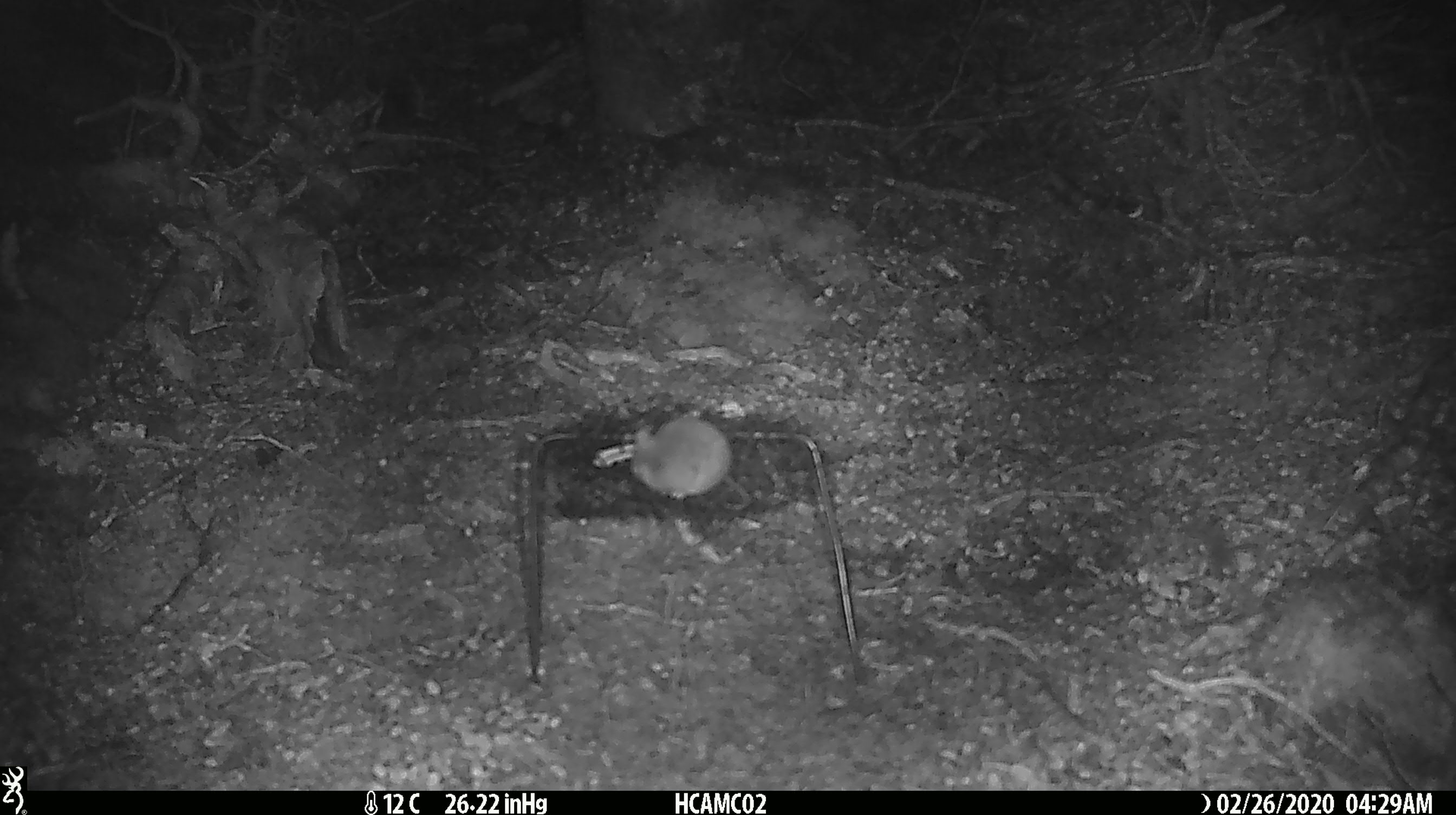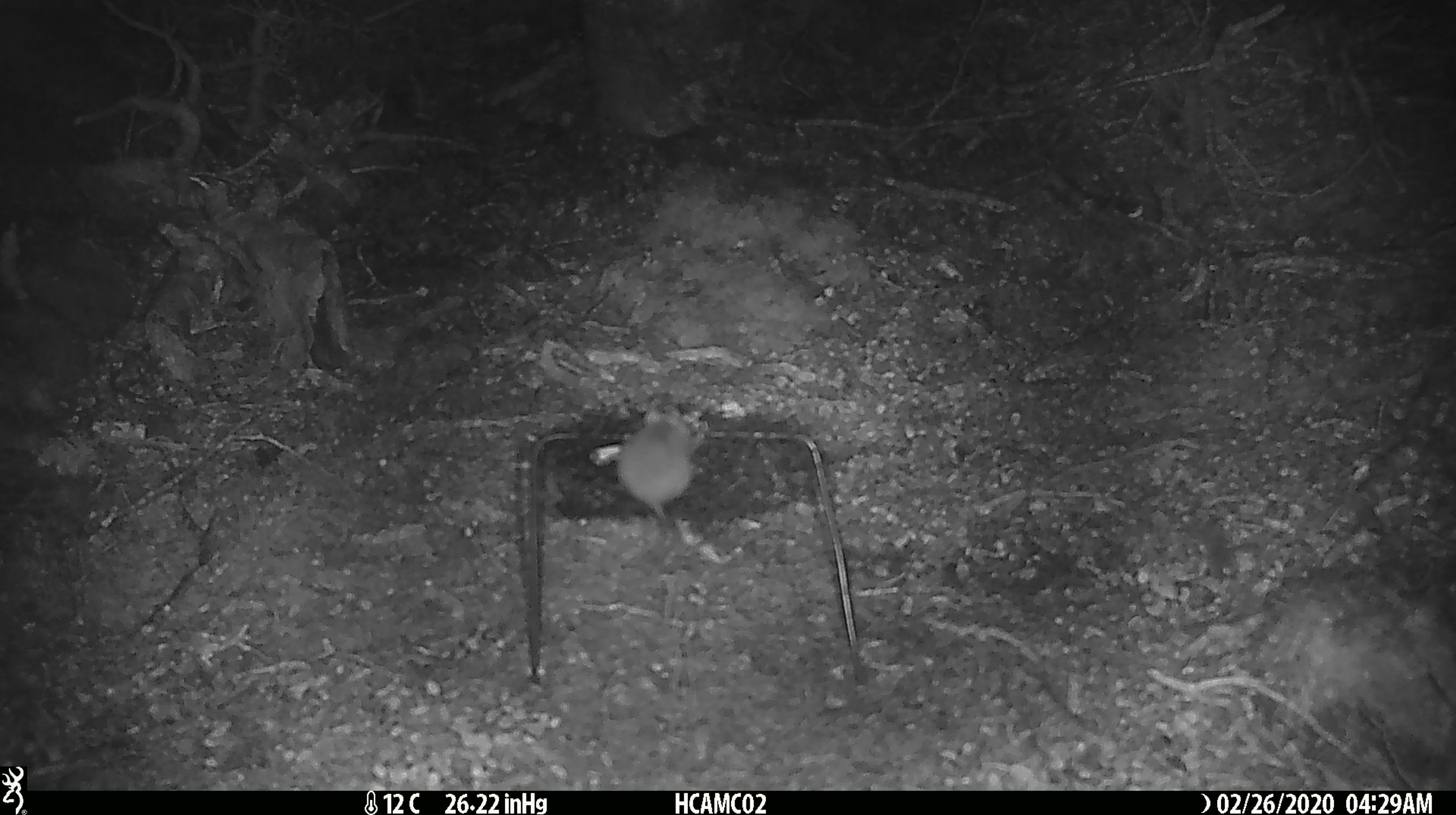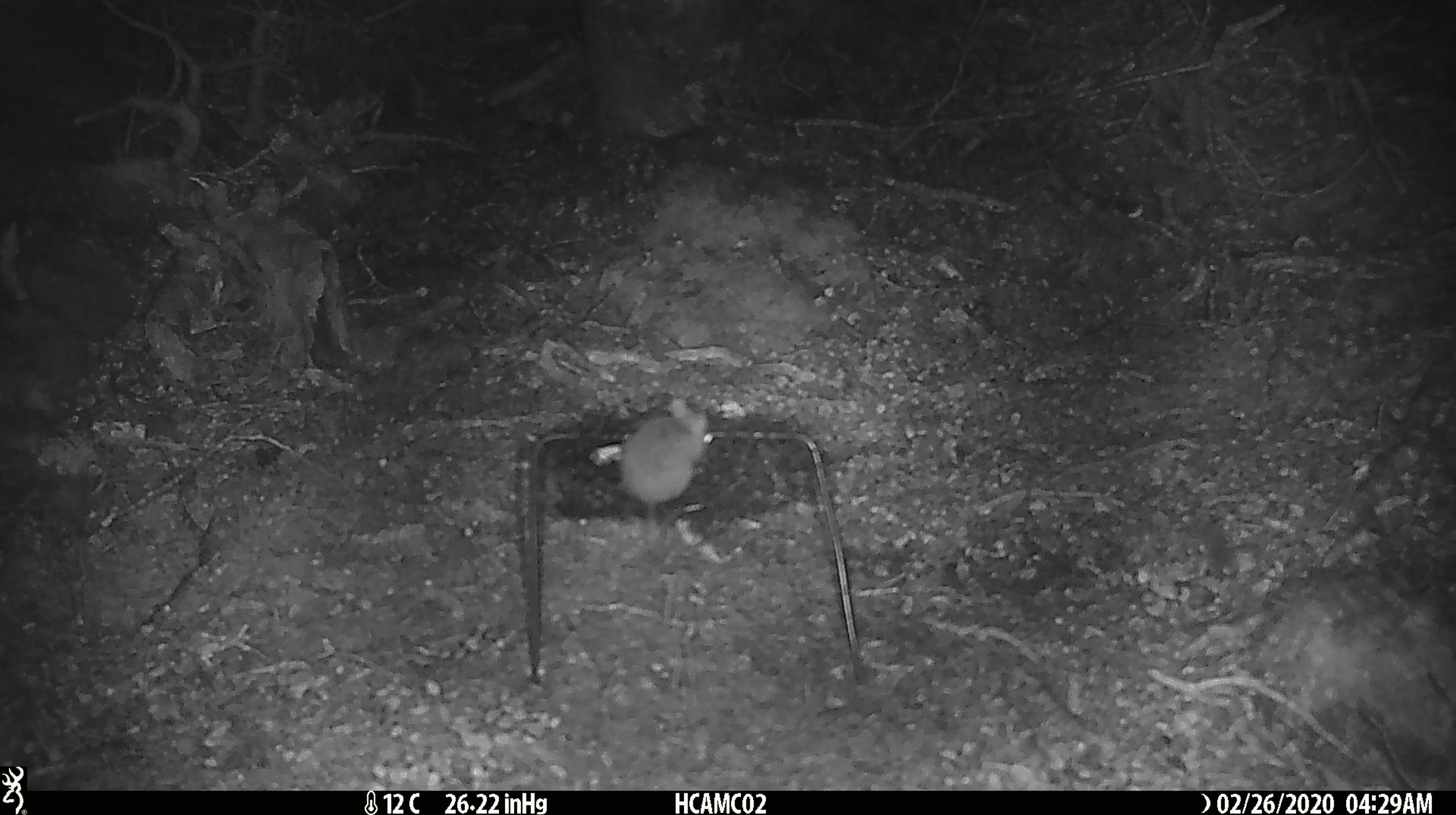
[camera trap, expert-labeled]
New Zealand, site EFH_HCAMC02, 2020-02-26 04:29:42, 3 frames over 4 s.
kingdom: Animalia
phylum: Chordata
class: Mammalia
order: Rodentia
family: Muridae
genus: Mus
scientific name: Mus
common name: mouse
Mouse (Mus).